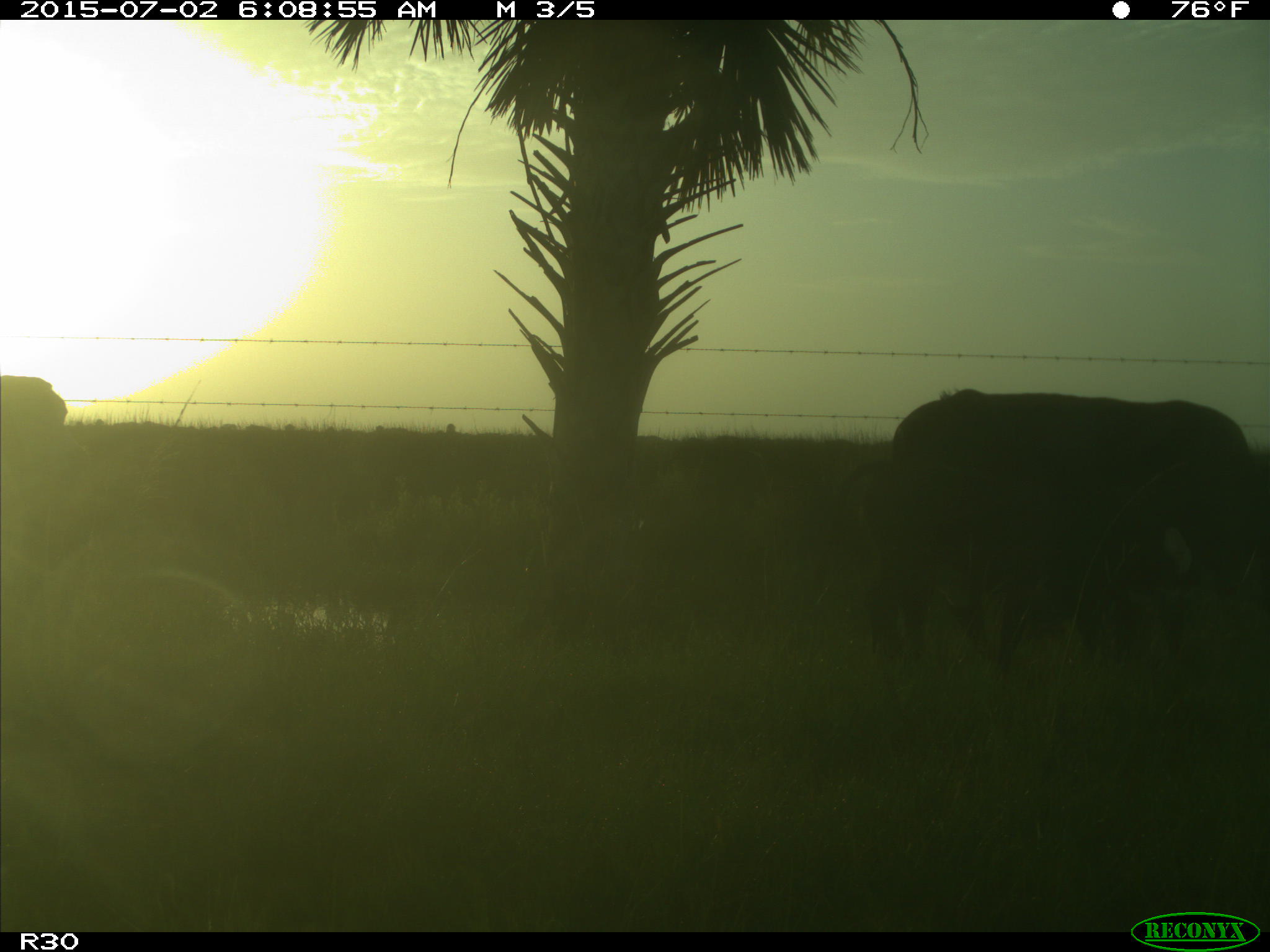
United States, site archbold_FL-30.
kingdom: Animalia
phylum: Chordata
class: Mammalia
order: Artiodactyla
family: Bovidae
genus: Bos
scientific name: Bos taurus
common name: domestic cow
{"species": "Bos taurus (domestic cow)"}